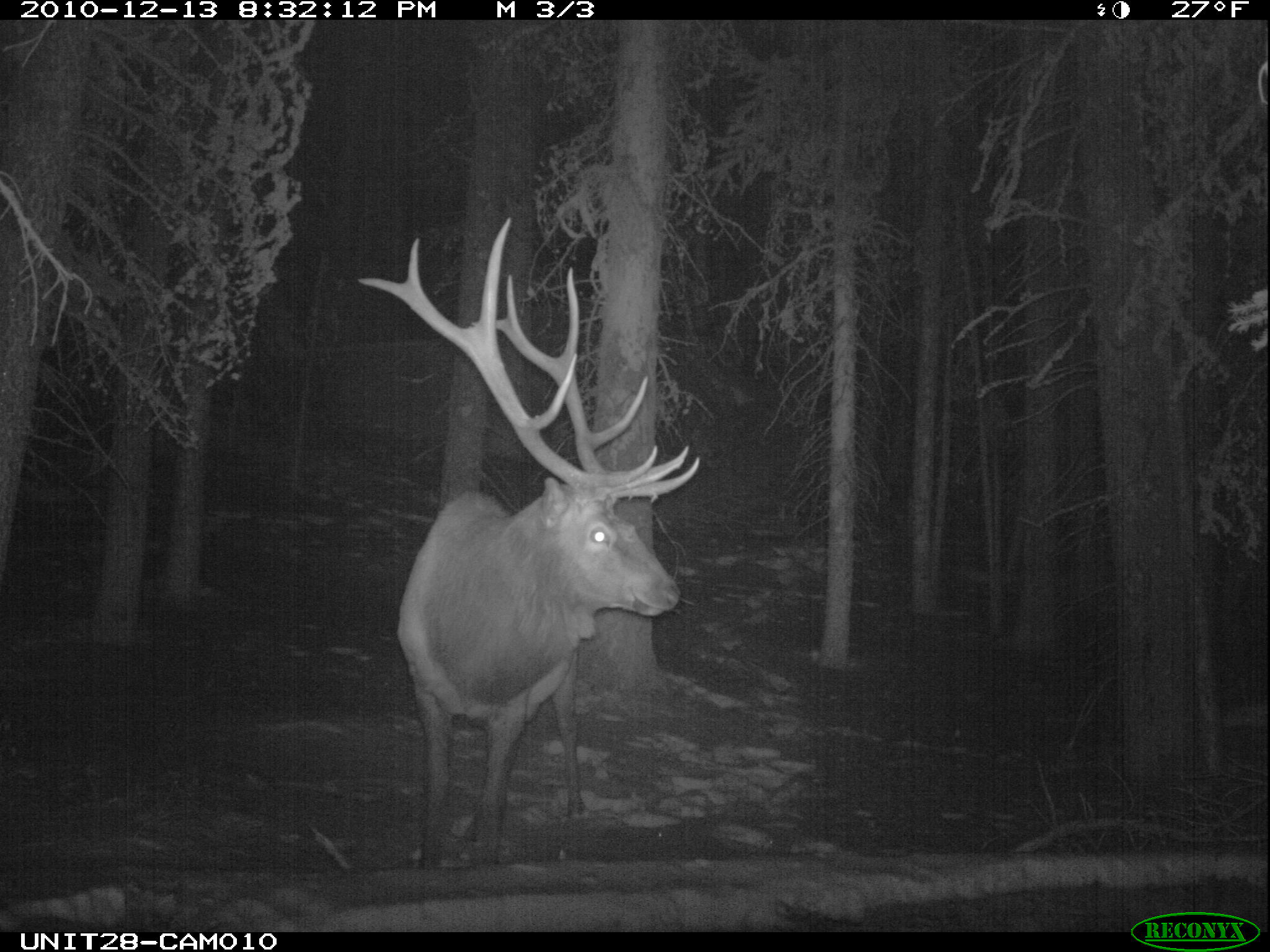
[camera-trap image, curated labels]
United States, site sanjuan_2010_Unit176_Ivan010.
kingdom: Animalia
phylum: Chordata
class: Mammalia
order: Artiodactyla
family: Cervidae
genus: Cervus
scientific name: Cervus elaphus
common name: red deer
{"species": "Cervus elaphus (red deer)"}